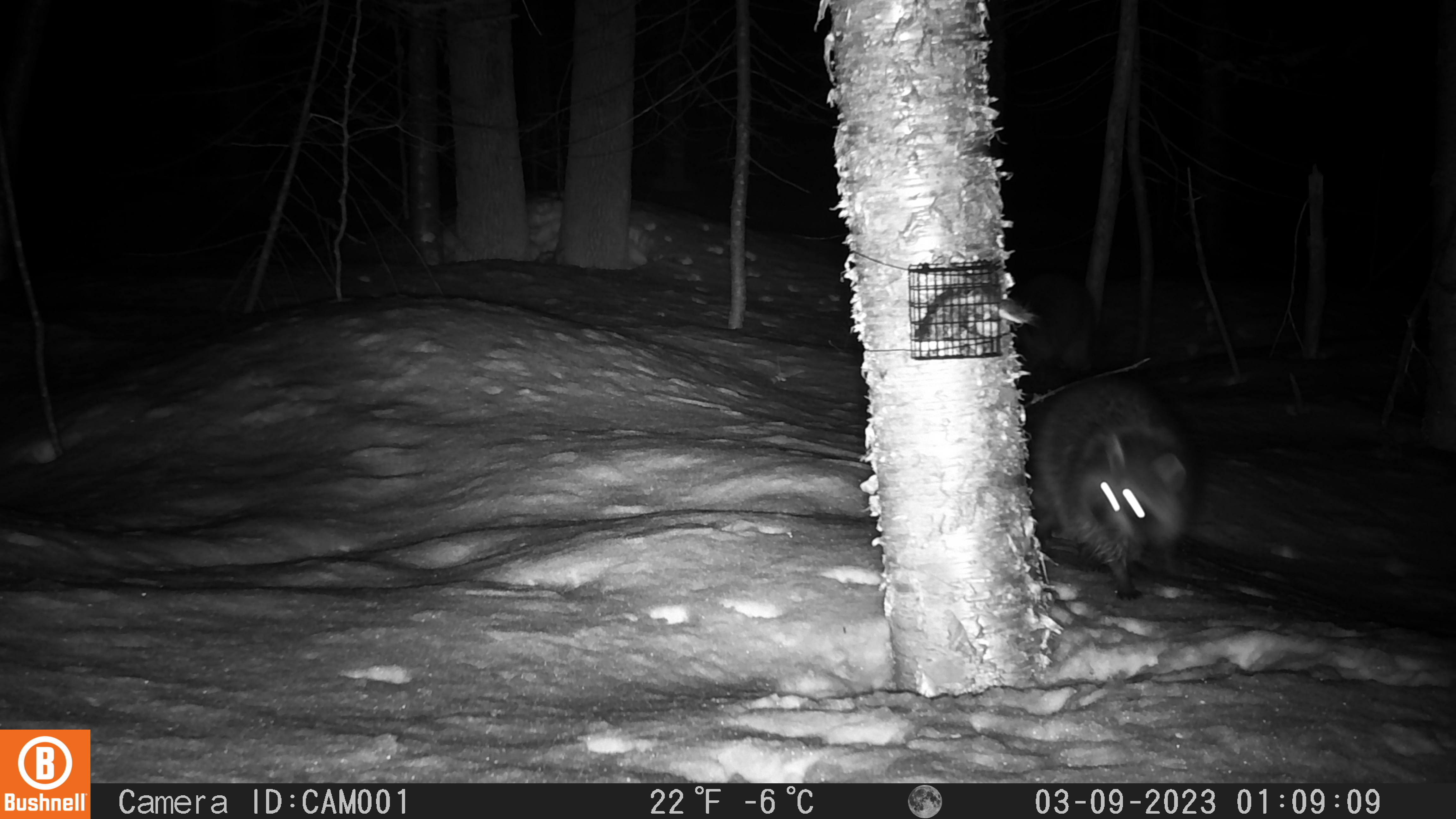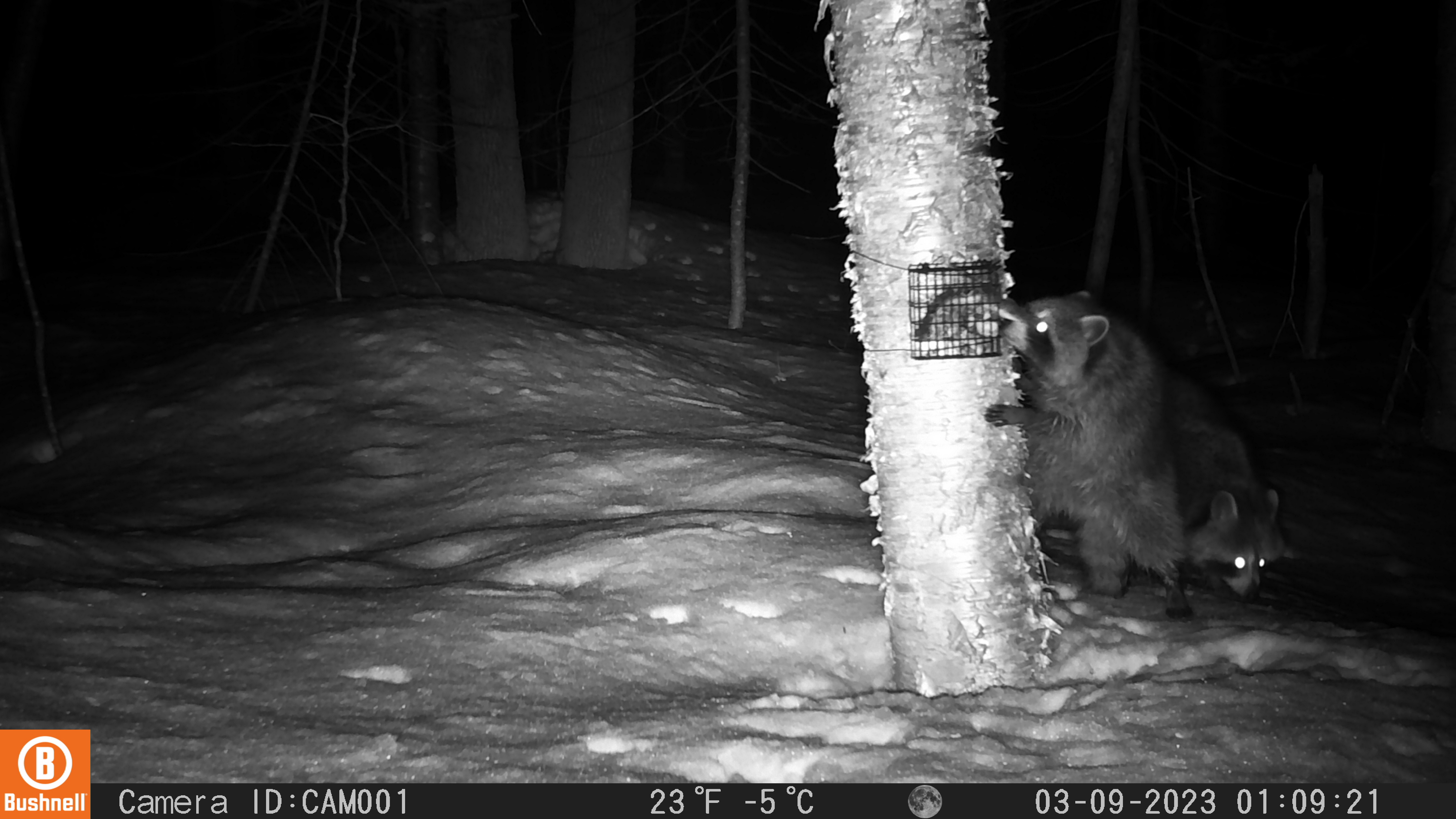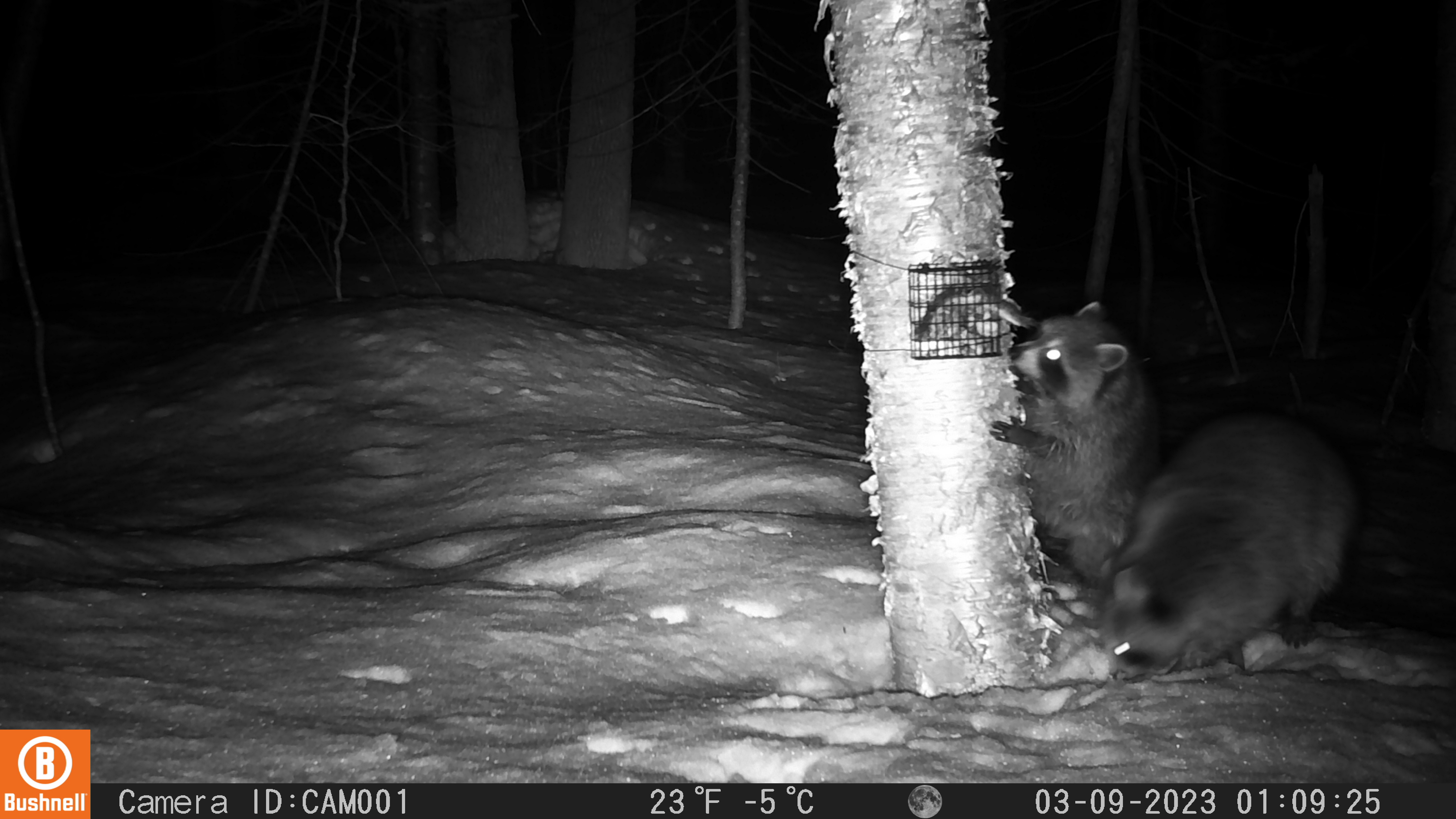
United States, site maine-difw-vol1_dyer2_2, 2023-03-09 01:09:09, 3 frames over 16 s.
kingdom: Animalia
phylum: Chordata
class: Mammalia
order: Carnivora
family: Procyonidae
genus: Procyon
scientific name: Procyon lotor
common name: raccoon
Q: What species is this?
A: Raccoon (Procyon lotor).